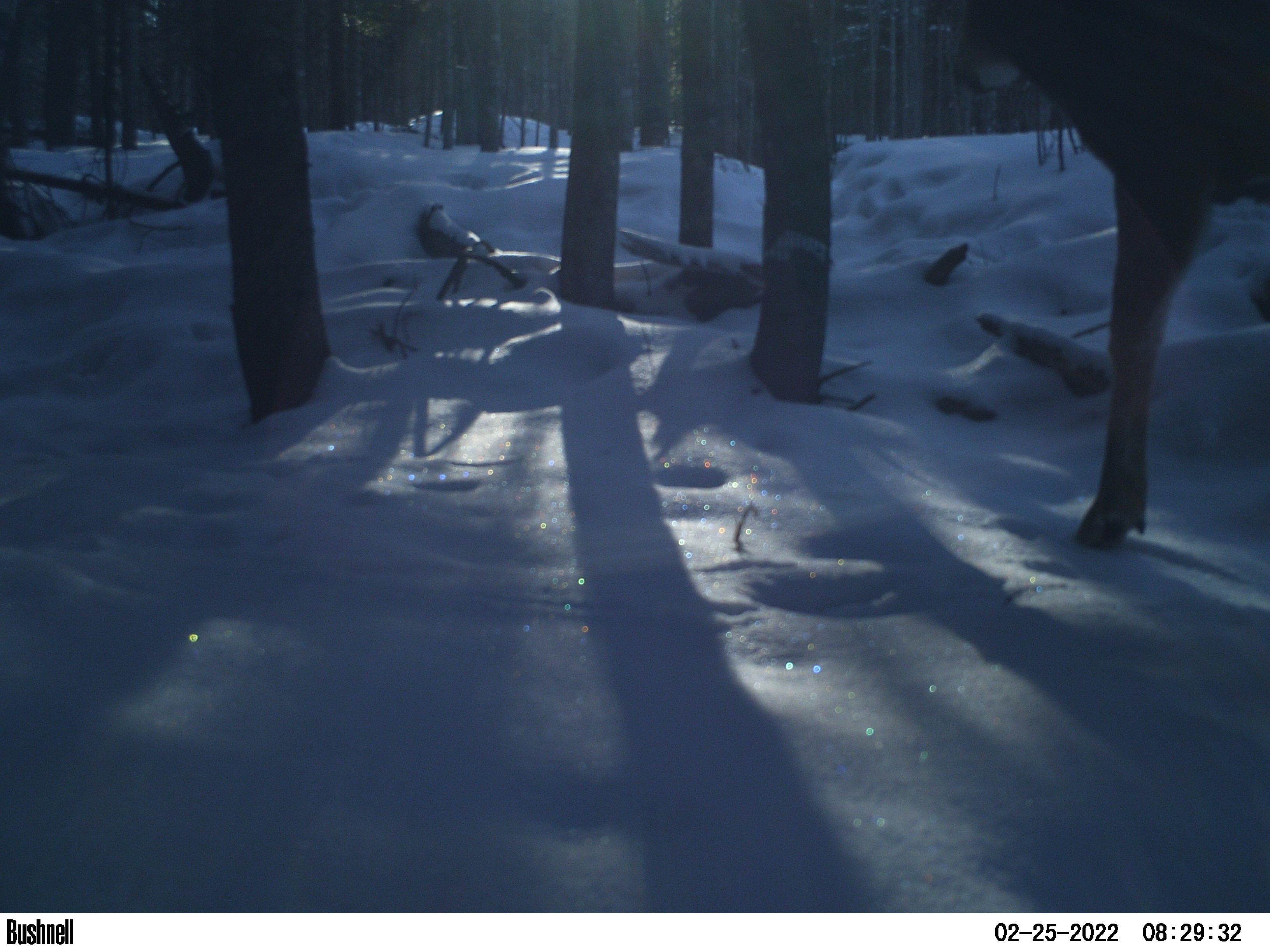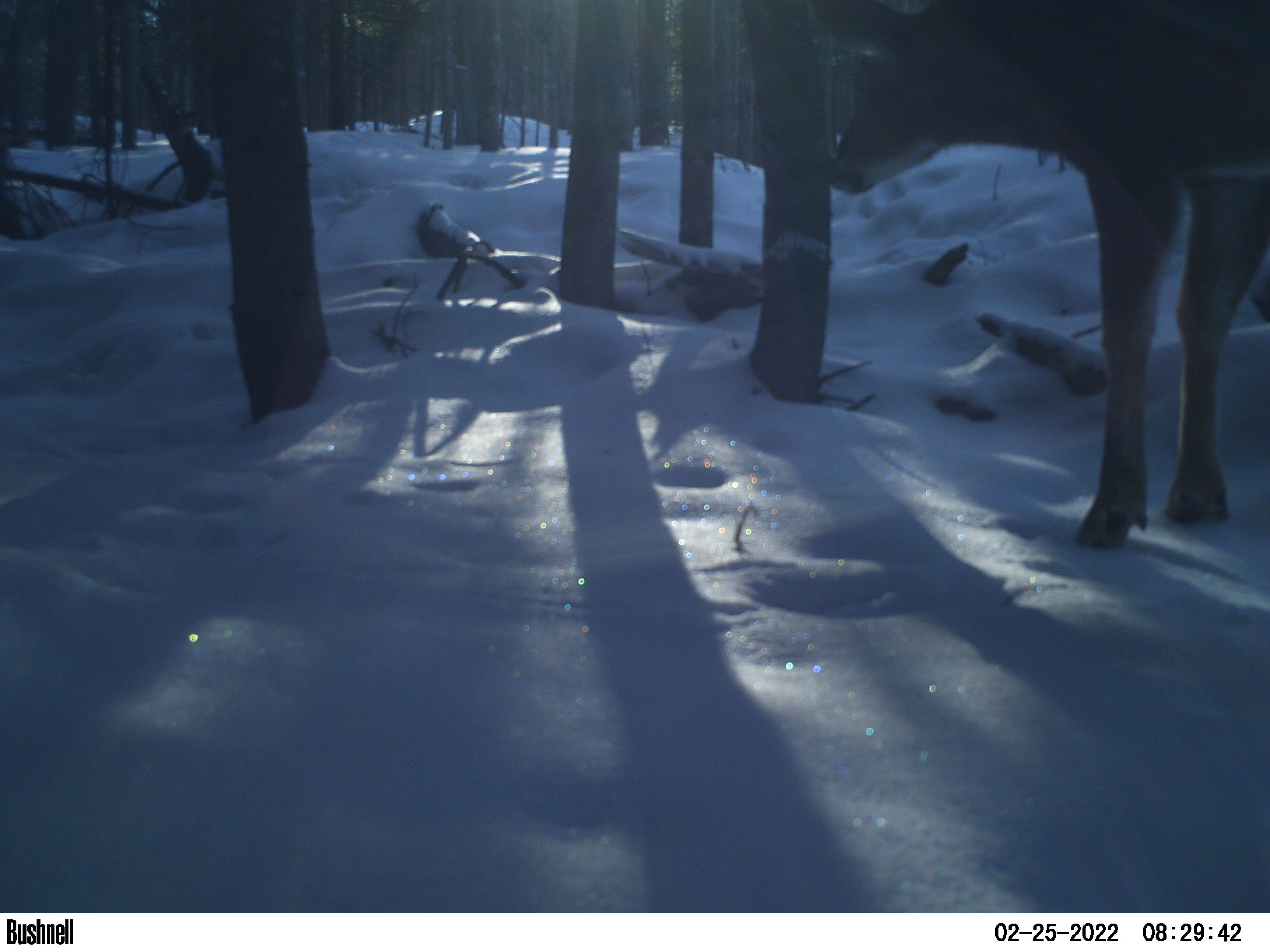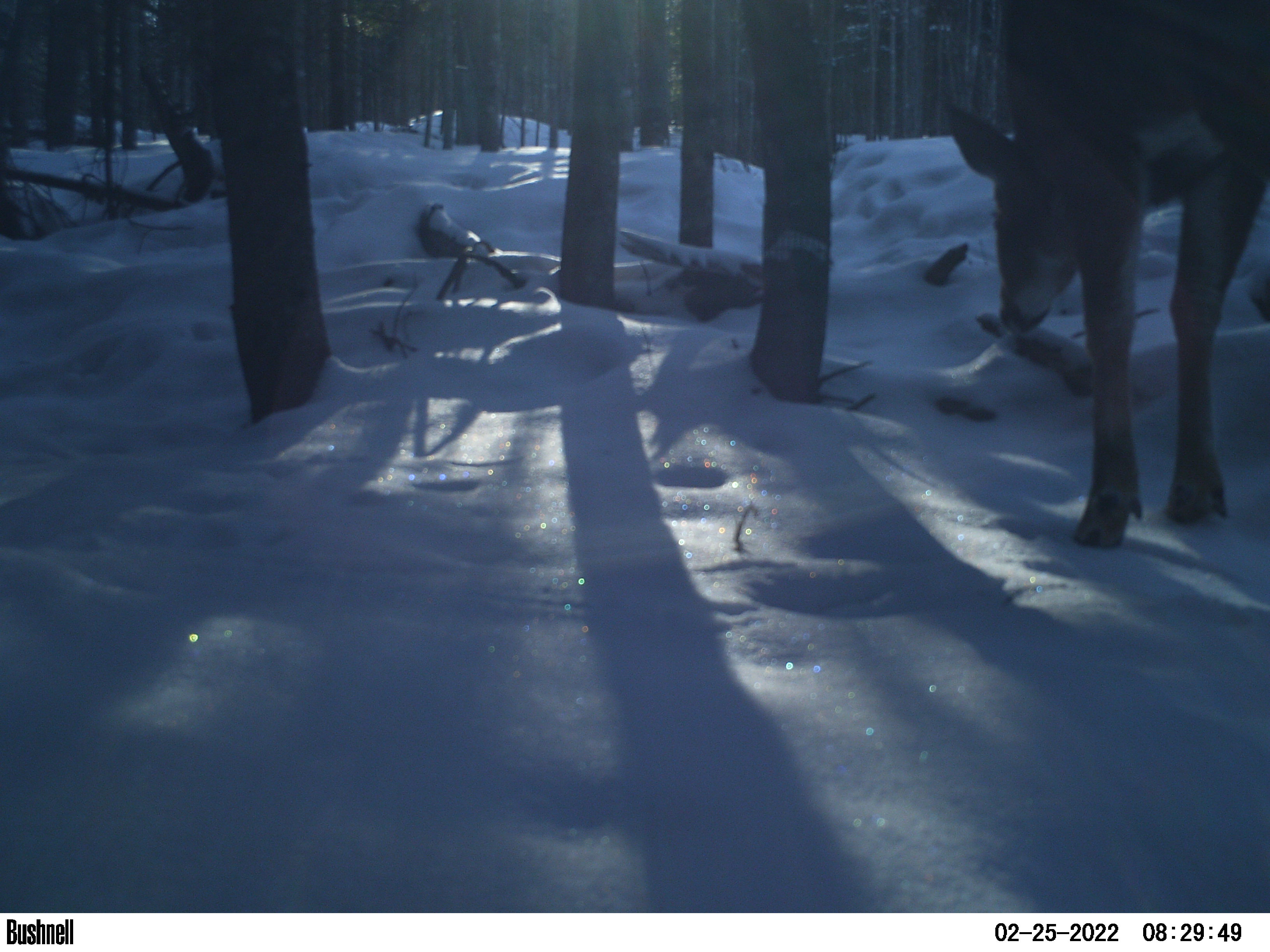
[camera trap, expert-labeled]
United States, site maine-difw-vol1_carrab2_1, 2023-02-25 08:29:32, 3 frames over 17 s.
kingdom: Animalia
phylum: Chordata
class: Mammalia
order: Artiodactyla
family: Cervidae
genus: Odocoileus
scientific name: Odocoileus virginianus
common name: white-tailed deer